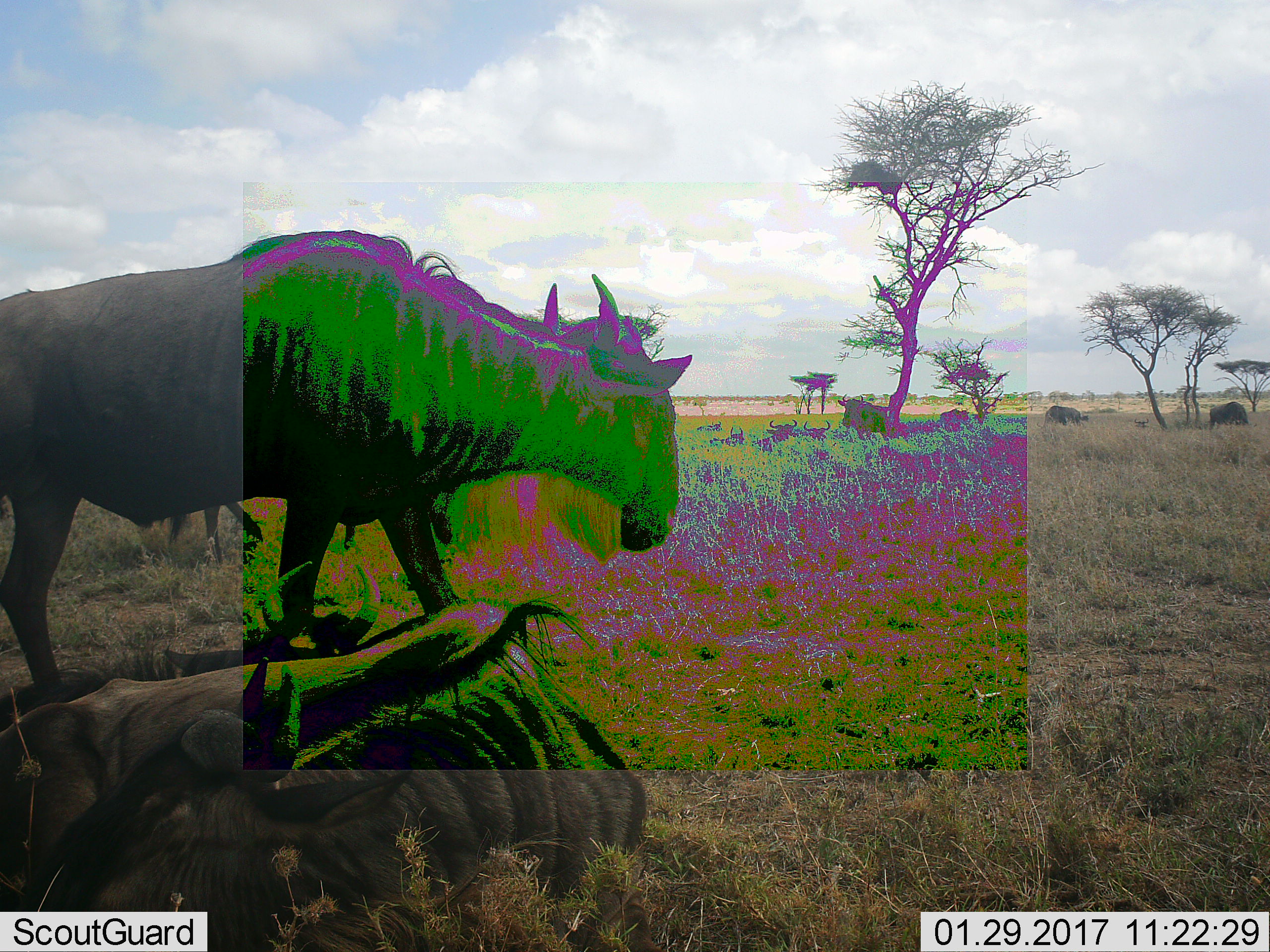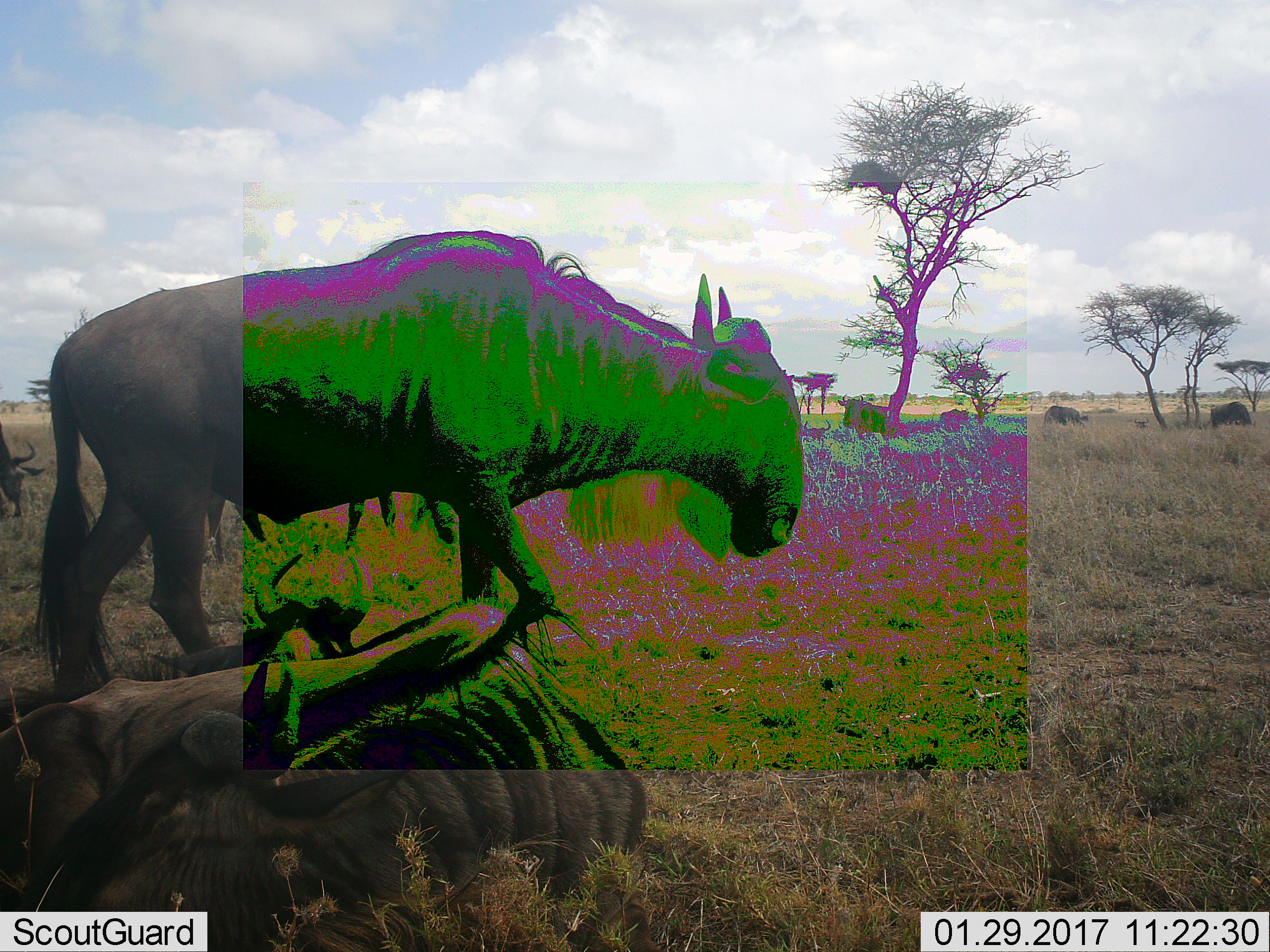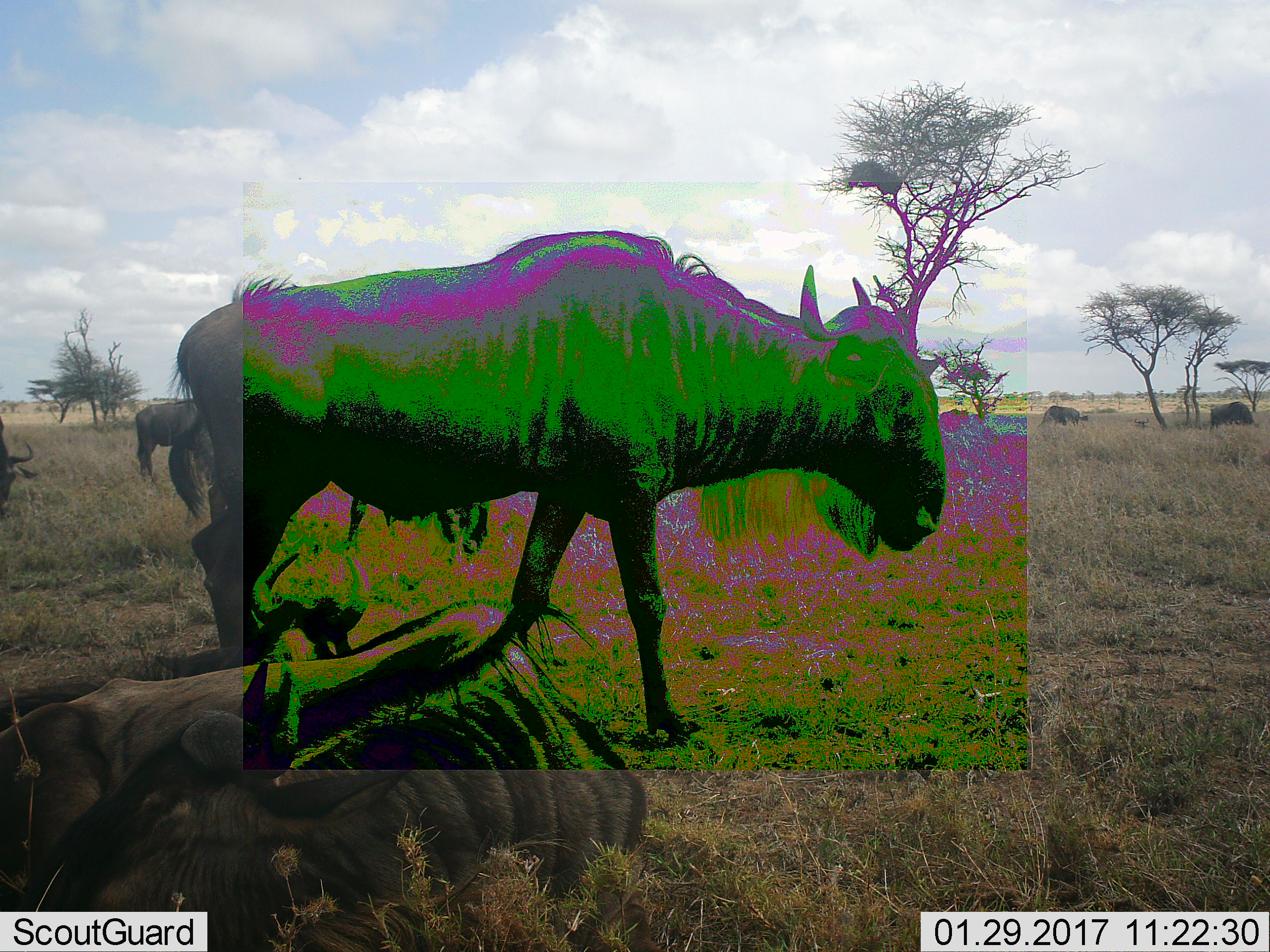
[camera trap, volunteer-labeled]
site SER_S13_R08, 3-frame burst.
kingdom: Animalia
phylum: Chordata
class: Mammalia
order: Artiodactyla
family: Bovidae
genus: Connochaetes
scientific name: Connochaetes taurinus taurinus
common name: blue wildebeest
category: wildebeestblue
Wildebeestblue (blue wildebeest) (Connochaetes taurinus taurinus), count 7. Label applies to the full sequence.